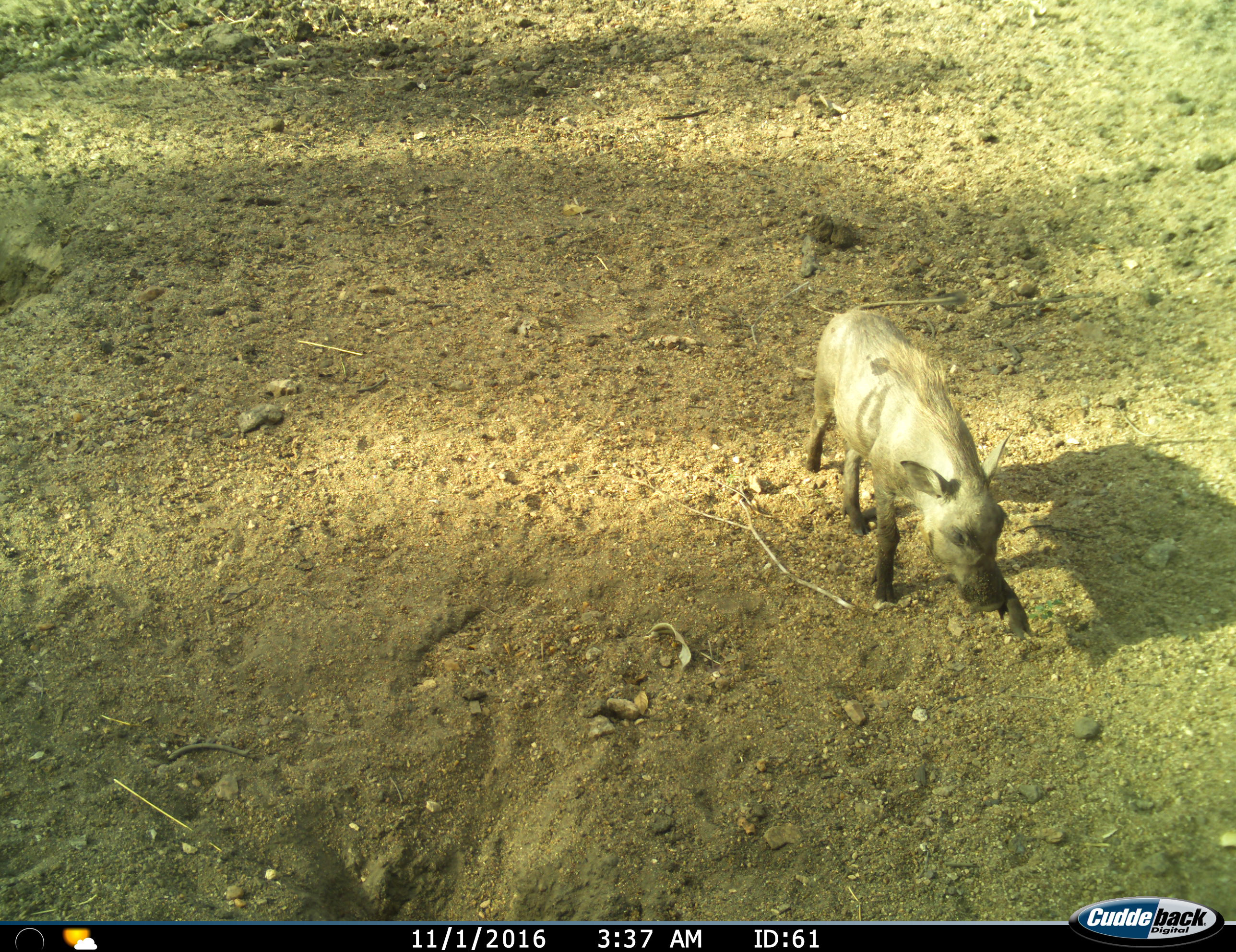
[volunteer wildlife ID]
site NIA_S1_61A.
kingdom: Animalia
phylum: Chordata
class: Mammalia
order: Artiodactyla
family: Suidae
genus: Phacochoerus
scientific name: Phacochoerus africanus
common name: warthog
Warthog (Phacochoerus africanus), count 1. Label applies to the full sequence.